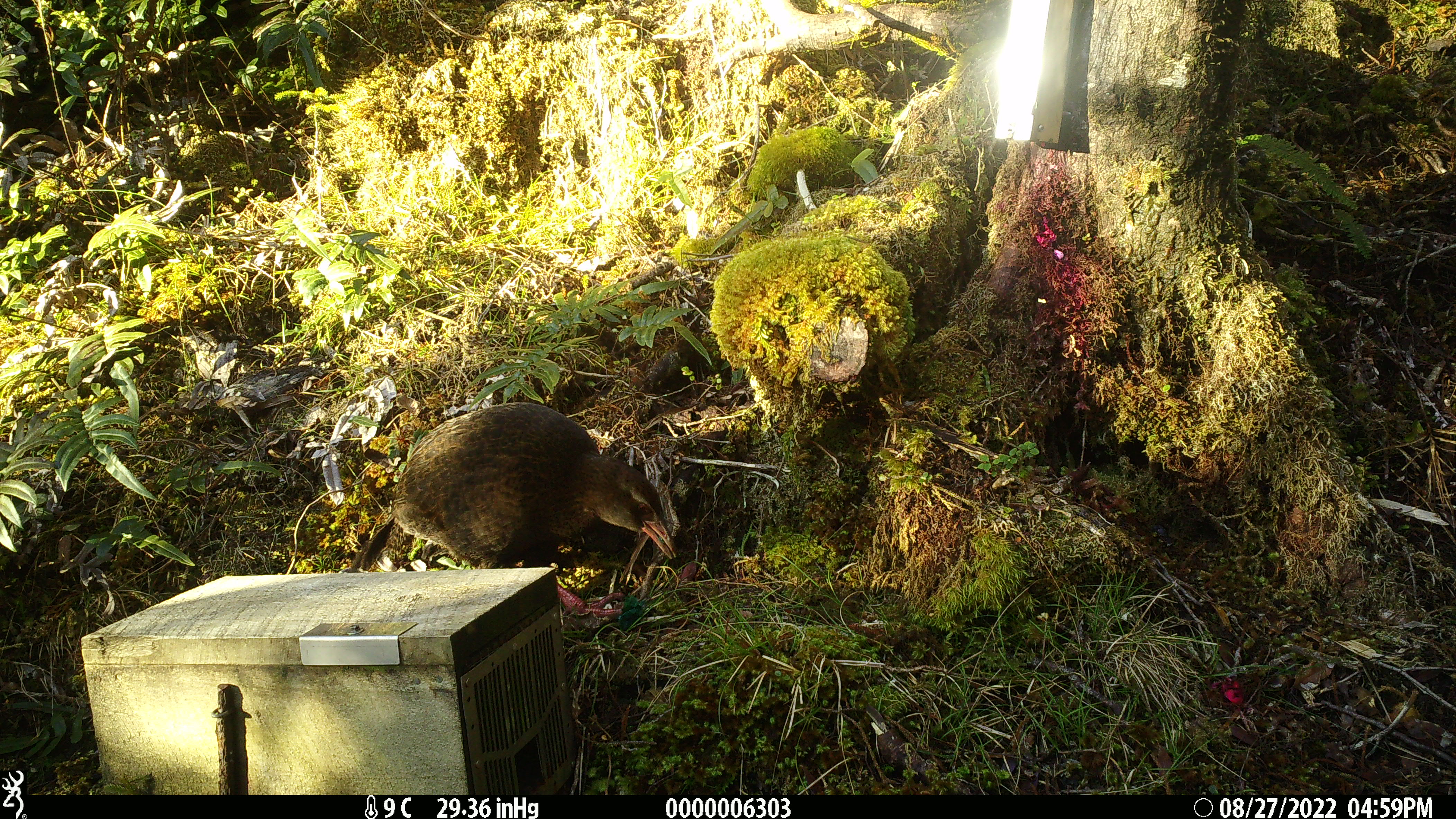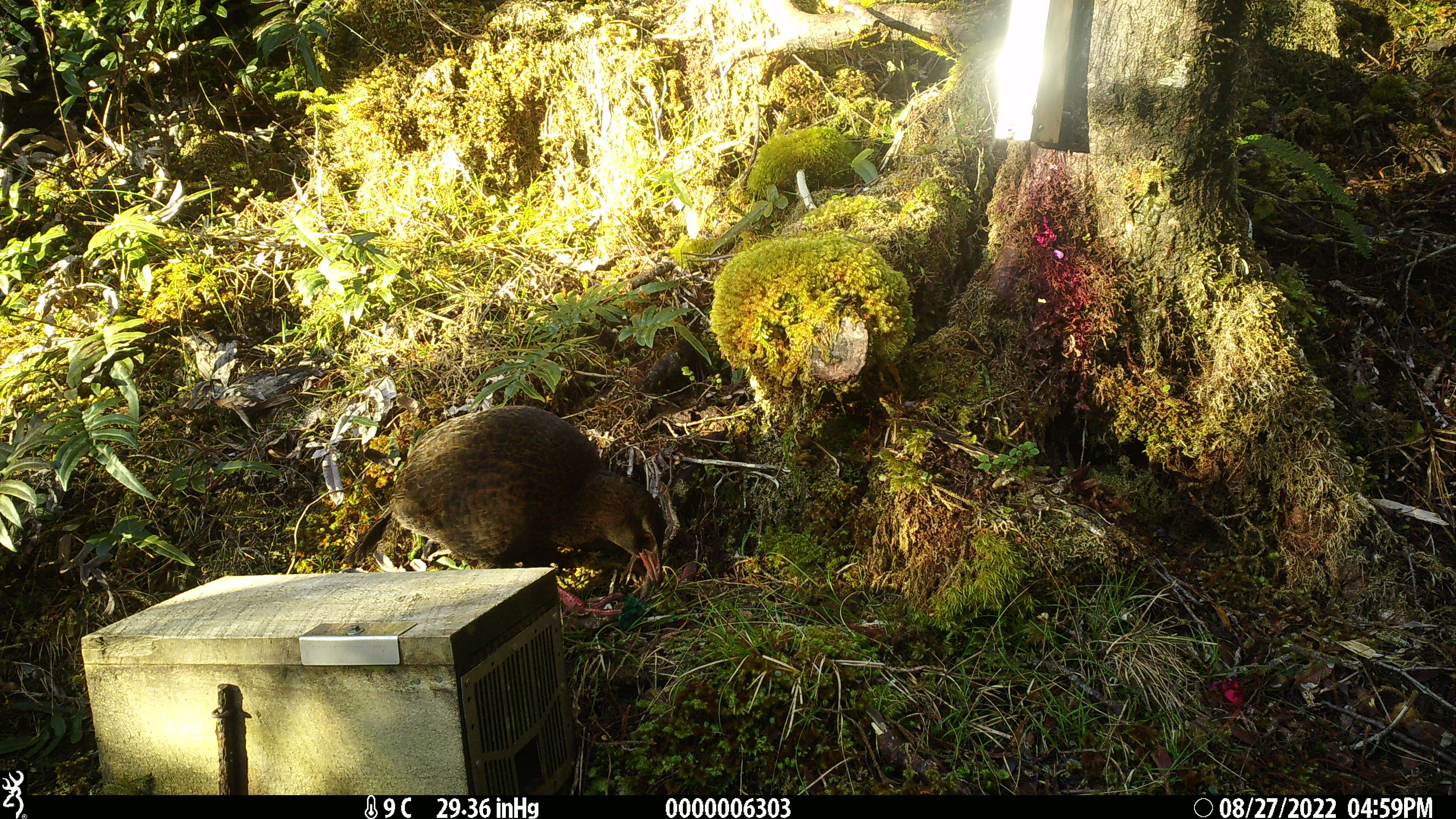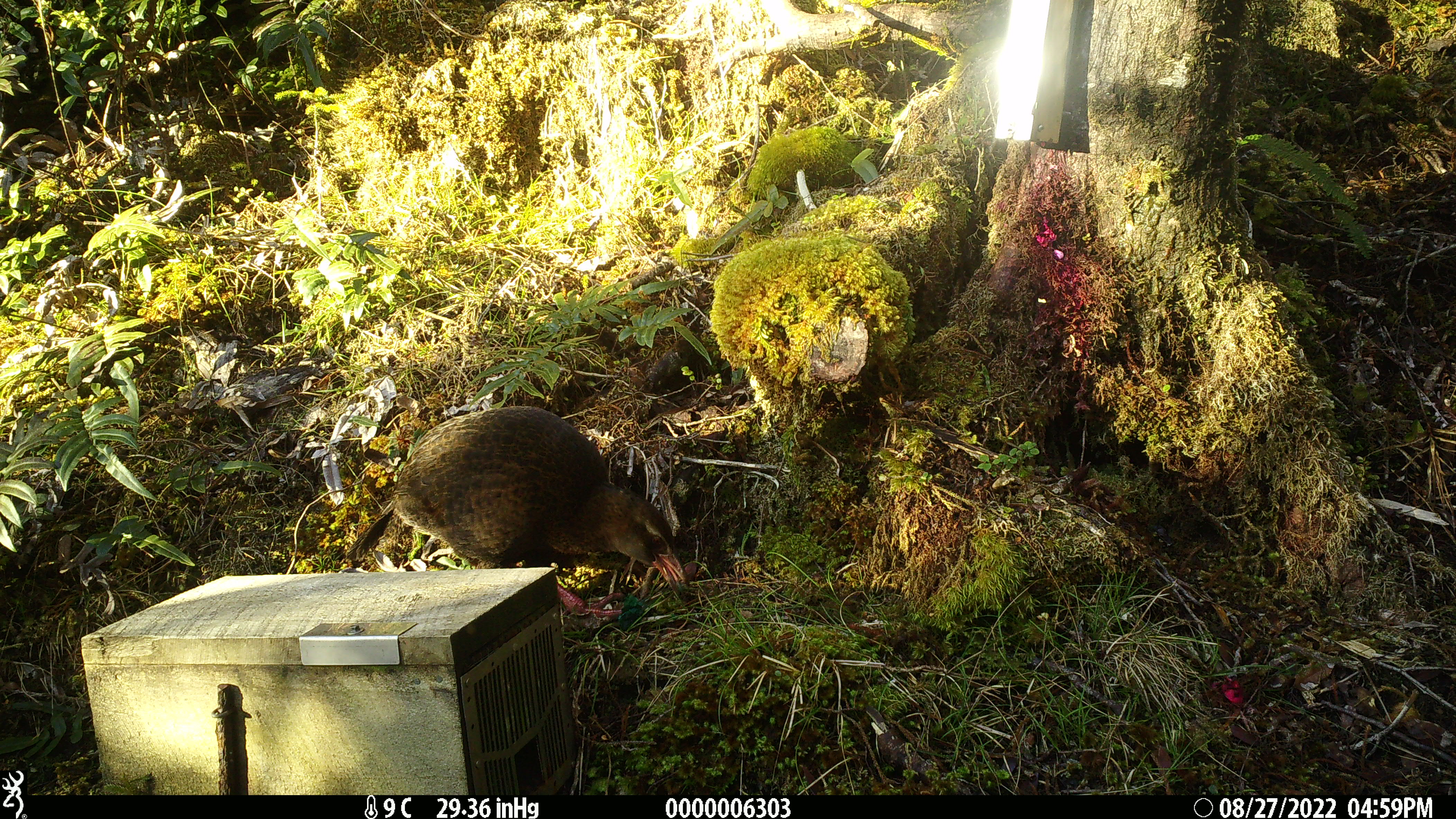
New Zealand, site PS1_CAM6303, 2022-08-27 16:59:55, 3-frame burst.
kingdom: Animalia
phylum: Chordata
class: Aves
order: Gruiformes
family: Rallidae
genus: Gallirallus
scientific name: Gallirallus australis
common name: weka